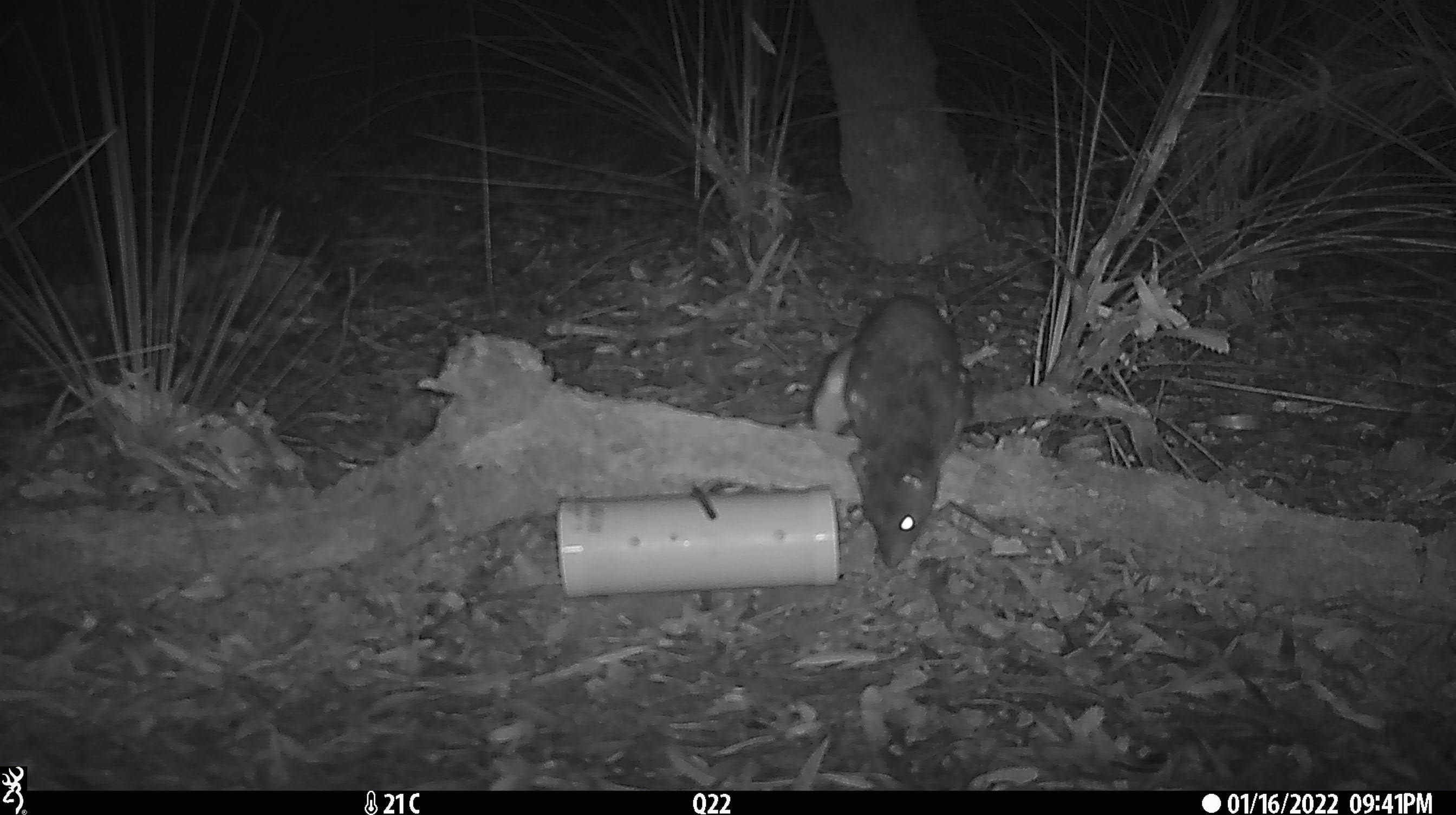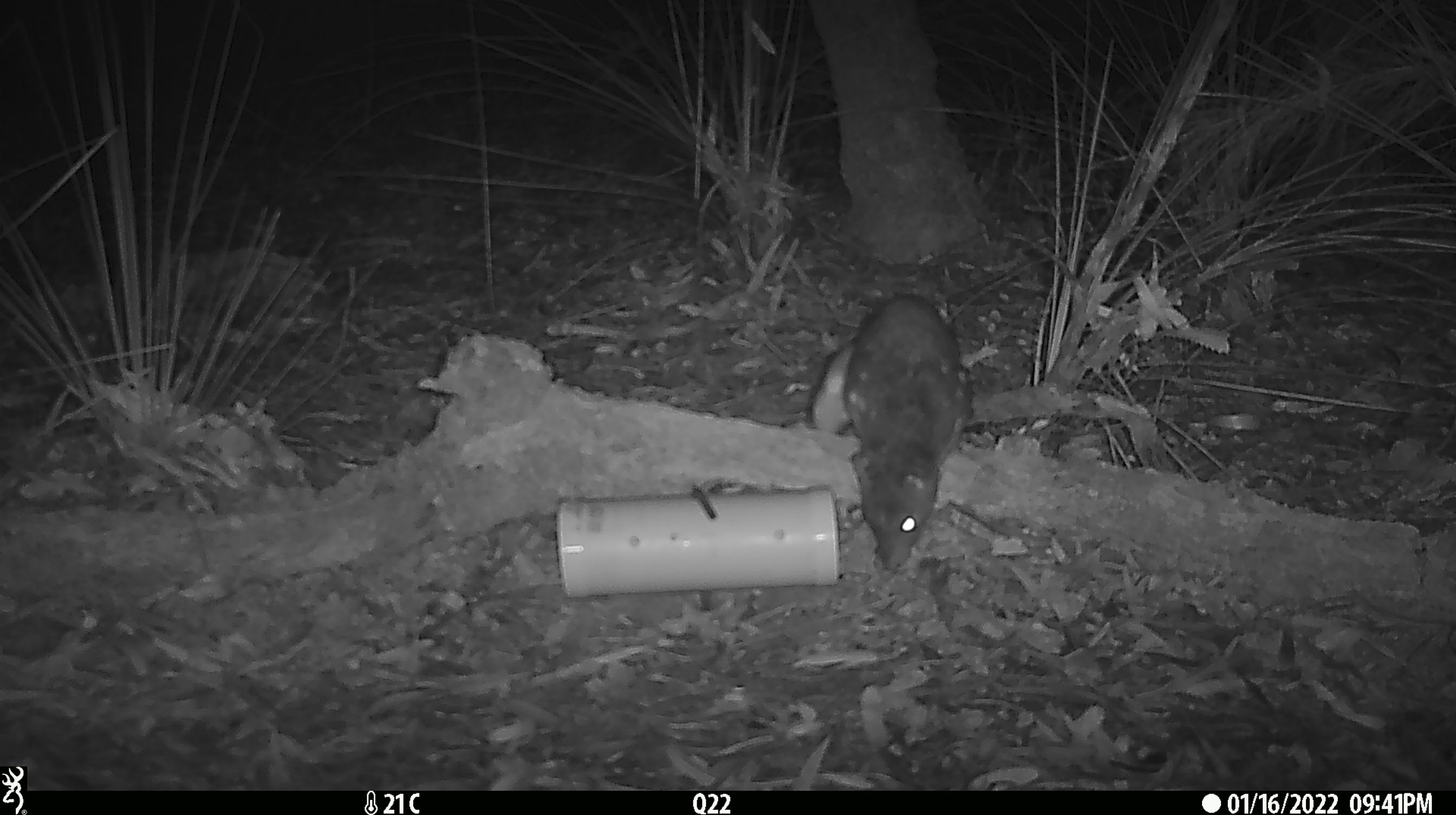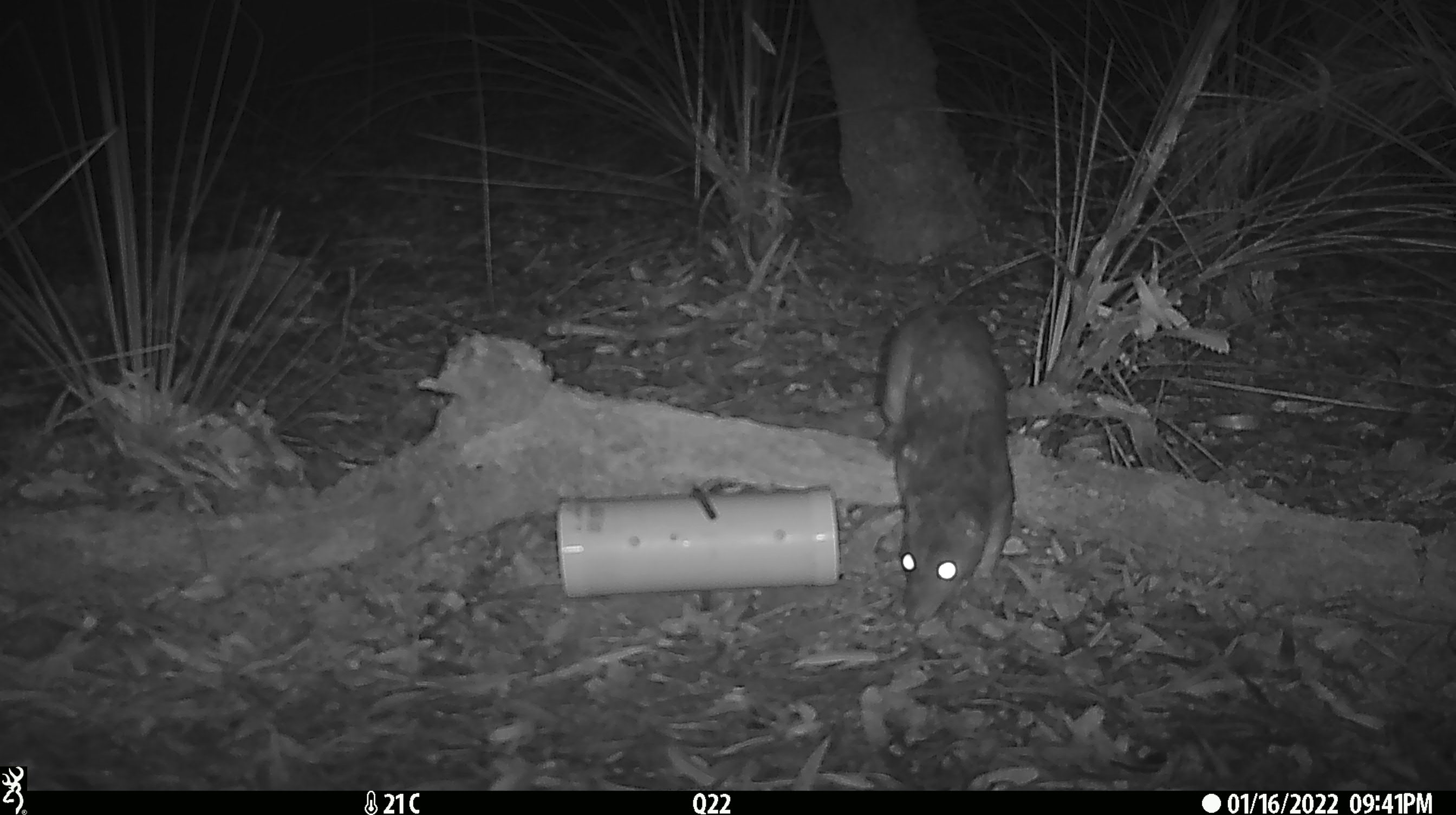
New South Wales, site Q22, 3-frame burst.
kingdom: Animalia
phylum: Chordata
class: Mammalia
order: Dasyuromorphia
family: Dasyuridae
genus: Dasyurus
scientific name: Dasyurus maculatus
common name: spotted-tailed quoll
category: quoll